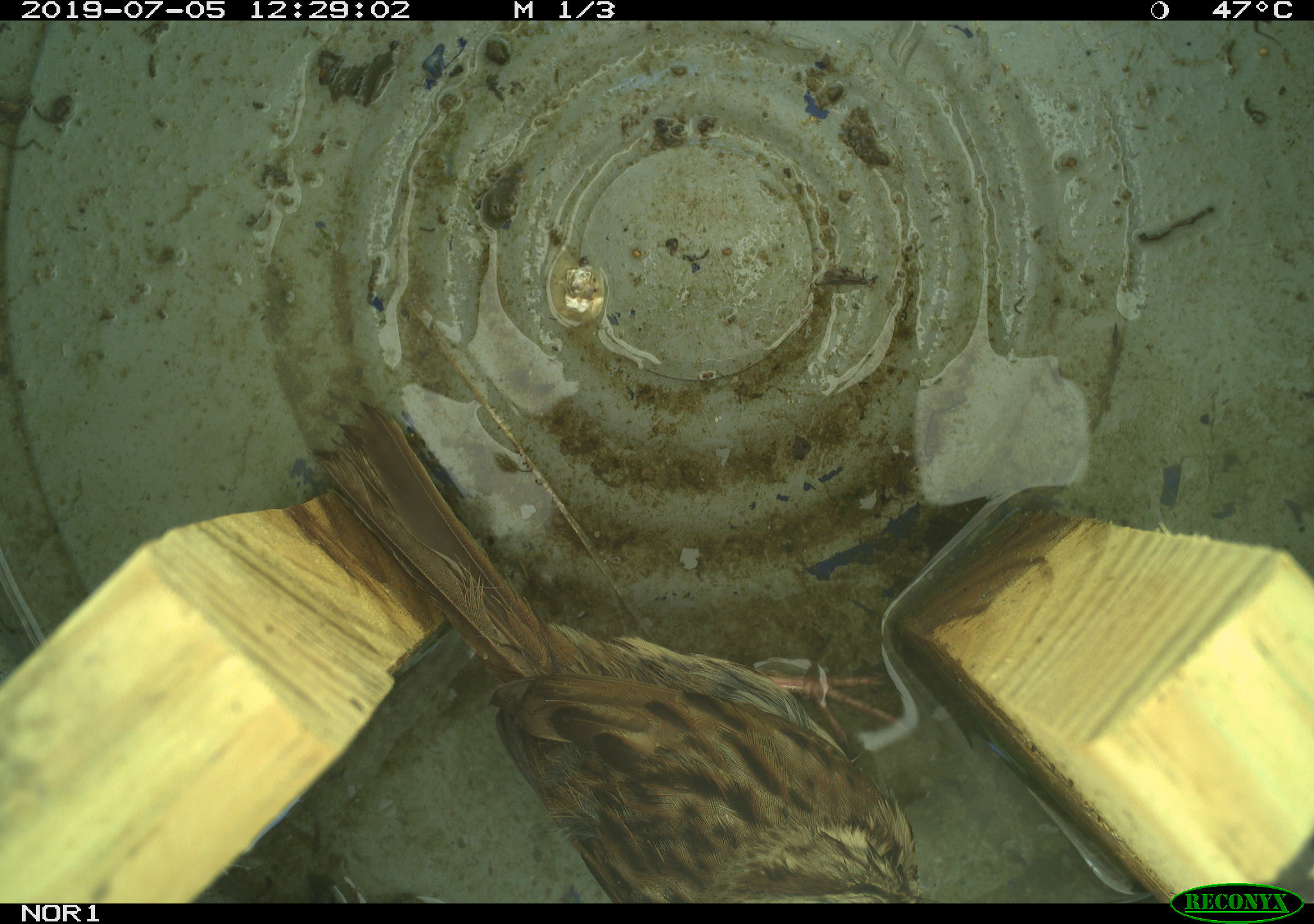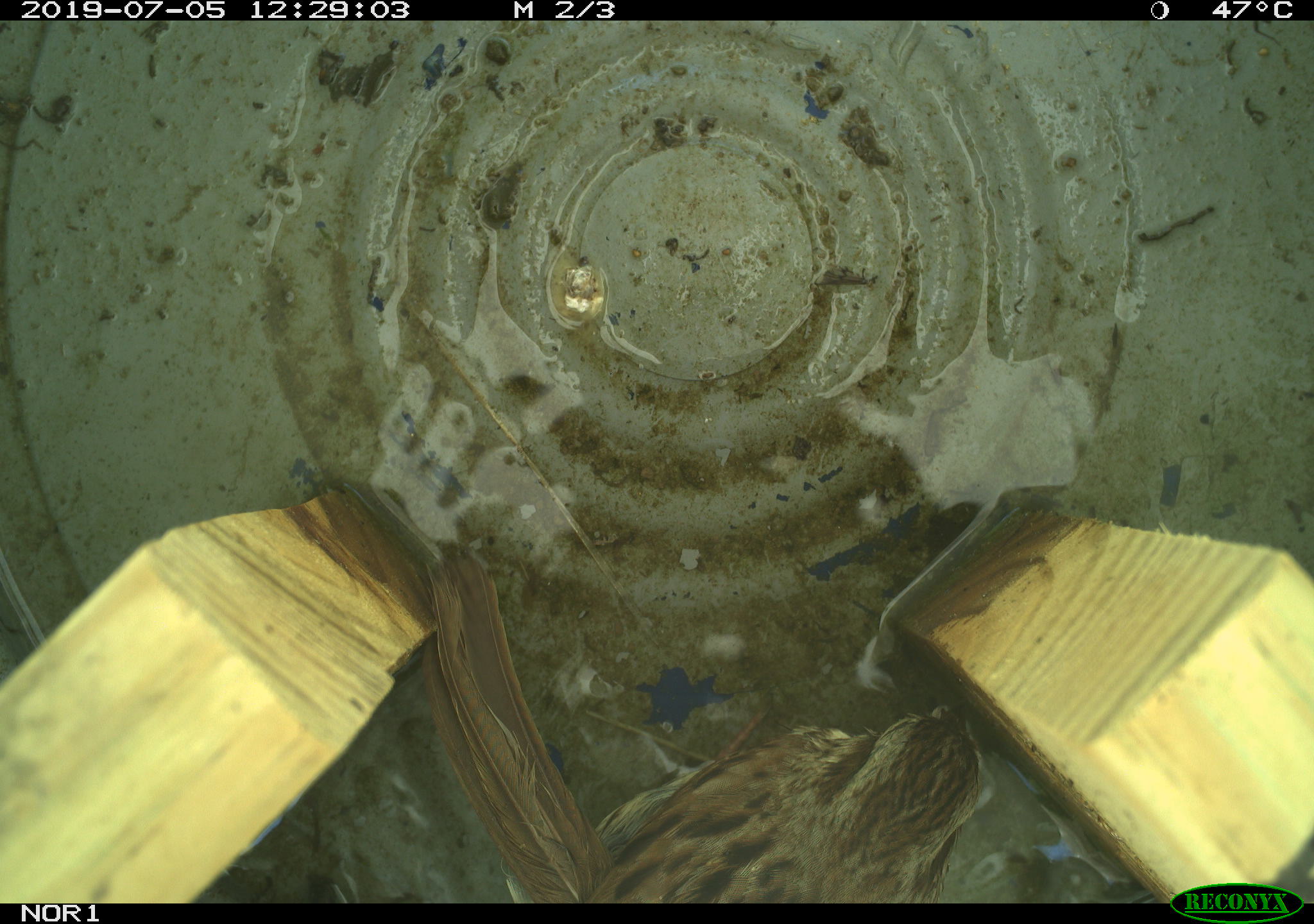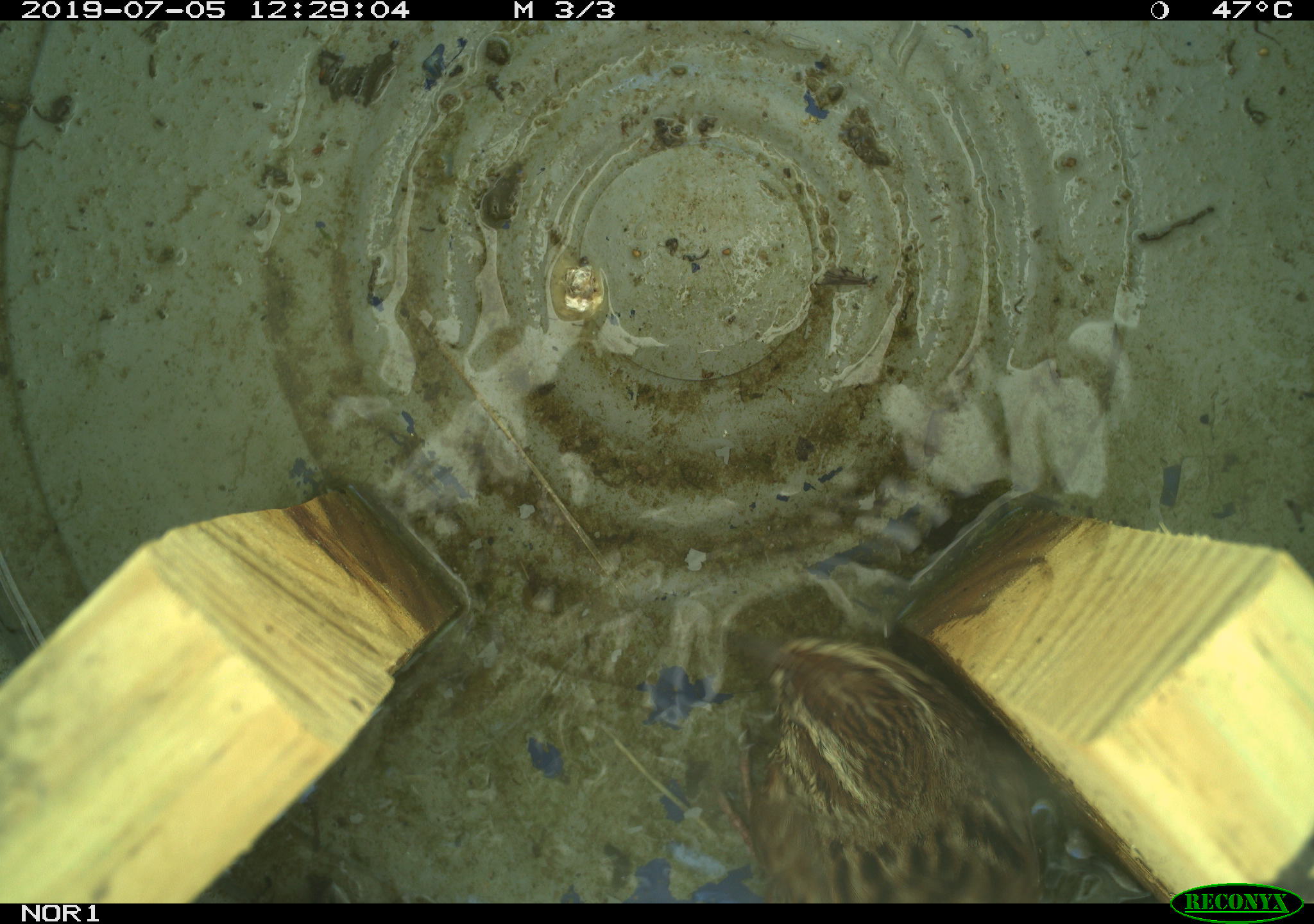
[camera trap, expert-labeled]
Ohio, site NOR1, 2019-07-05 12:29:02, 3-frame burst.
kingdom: Animalia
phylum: Chordata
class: Aves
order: Passeriformes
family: Passerellidae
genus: Melospiza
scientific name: Melospiza melodia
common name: song sparrow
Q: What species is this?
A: Song sparrow (Melospiza melodia).